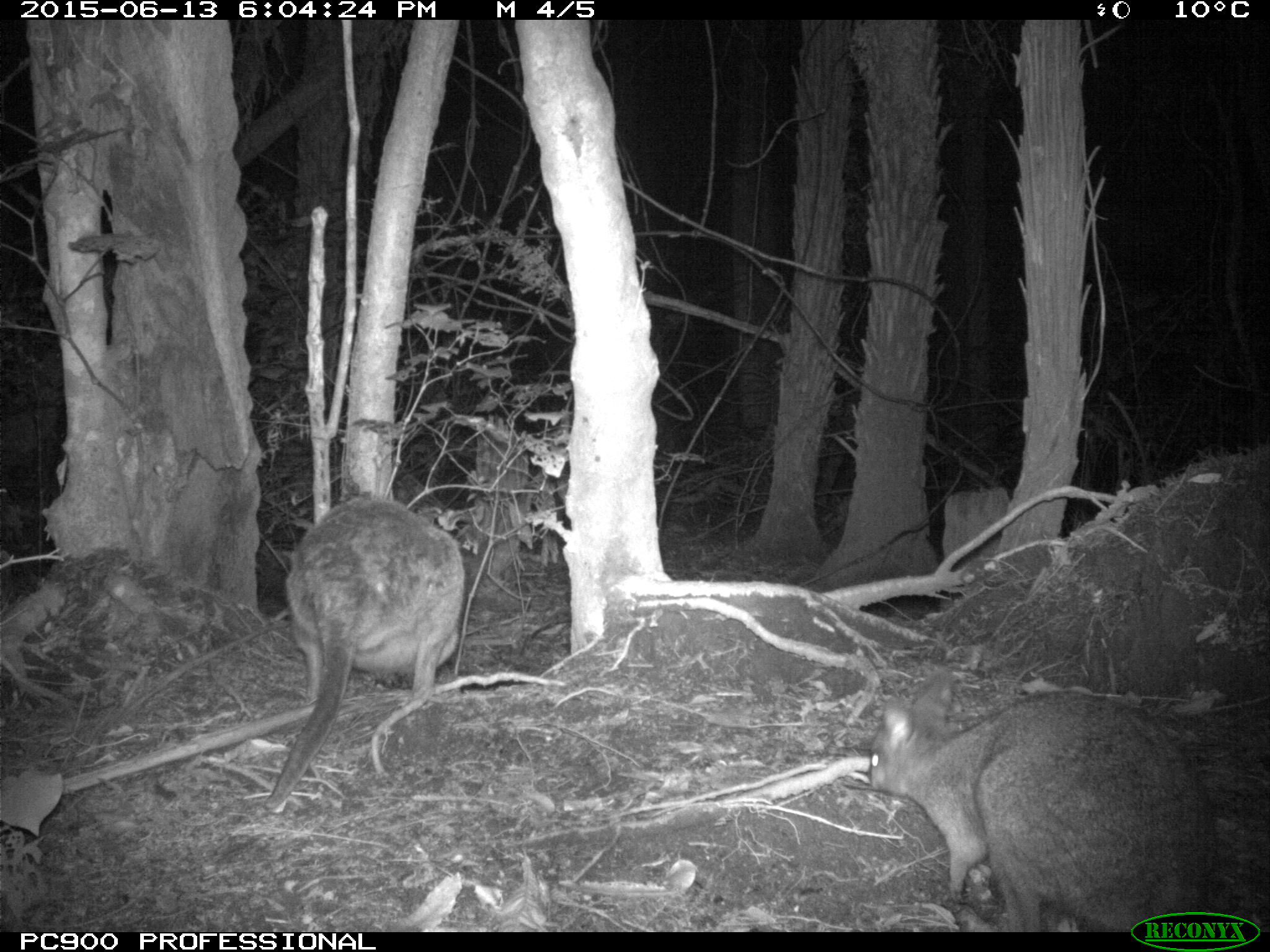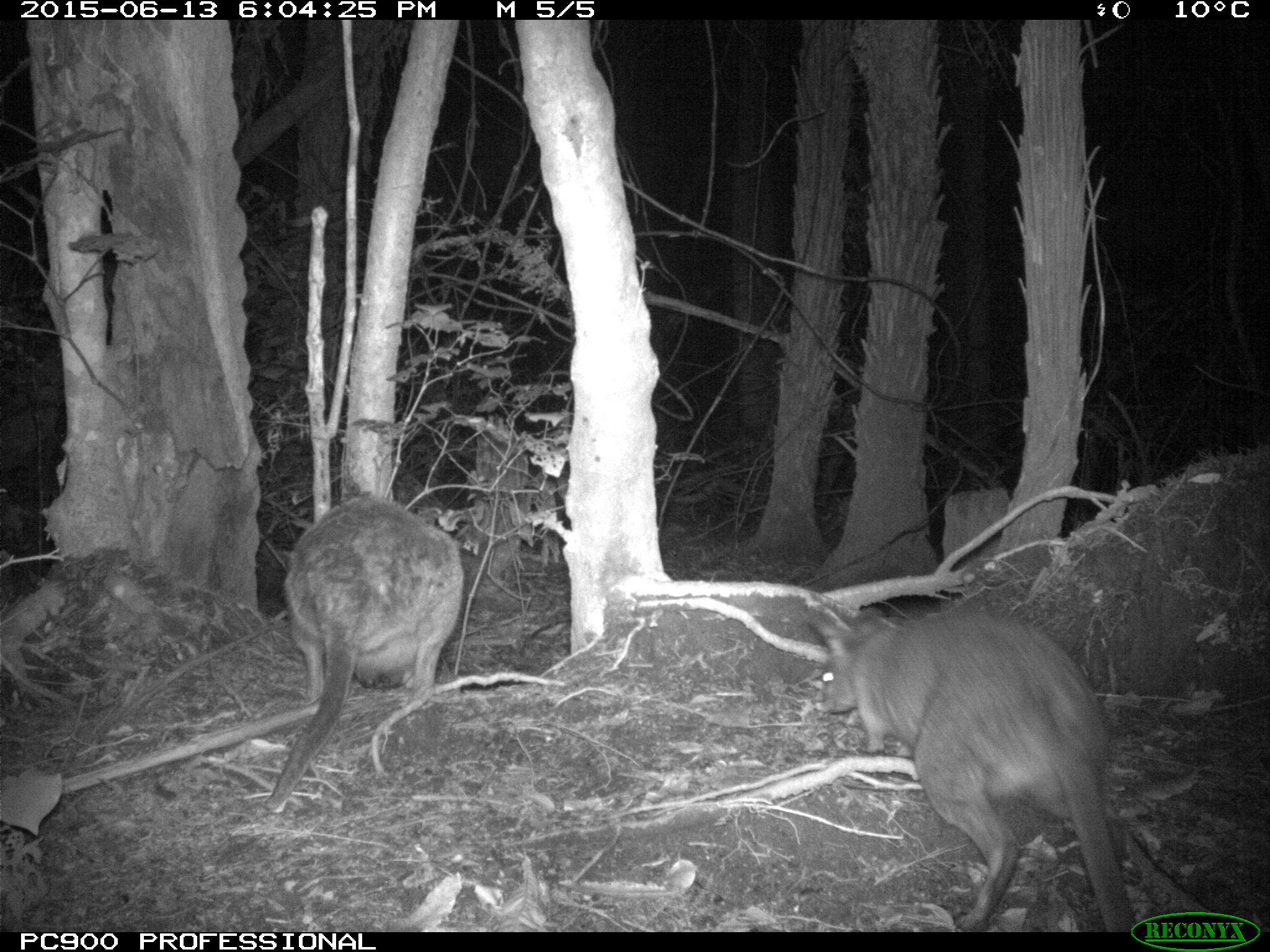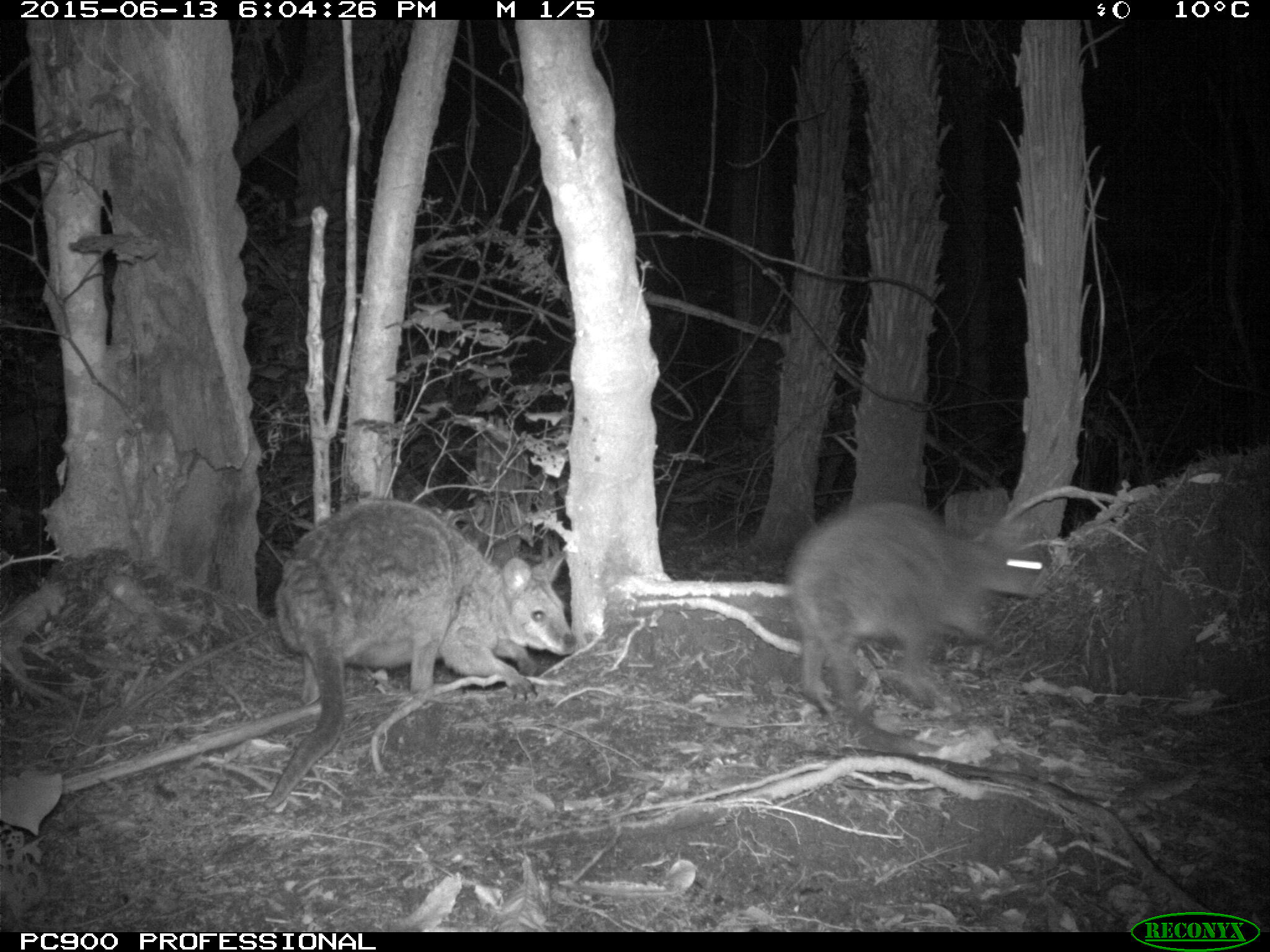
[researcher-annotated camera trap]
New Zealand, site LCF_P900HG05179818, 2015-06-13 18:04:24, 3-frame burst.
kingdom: Animalia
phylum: Chordata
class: Mammalia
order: Diprotodontia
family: Macropodidae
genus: Notamacropus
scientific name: Notamacropus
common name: wallaby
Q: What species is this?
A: Wallaby (Notamacropus).